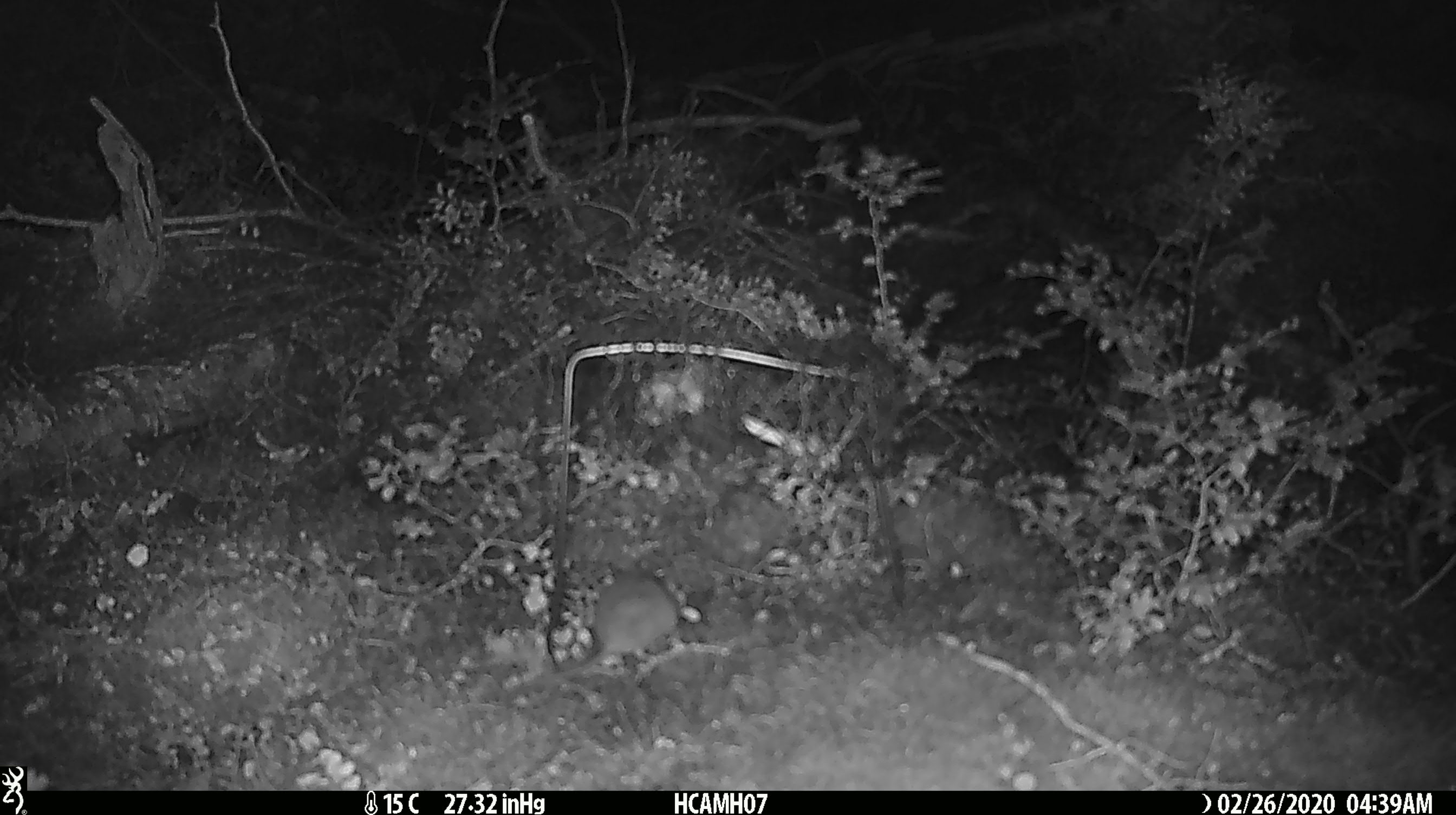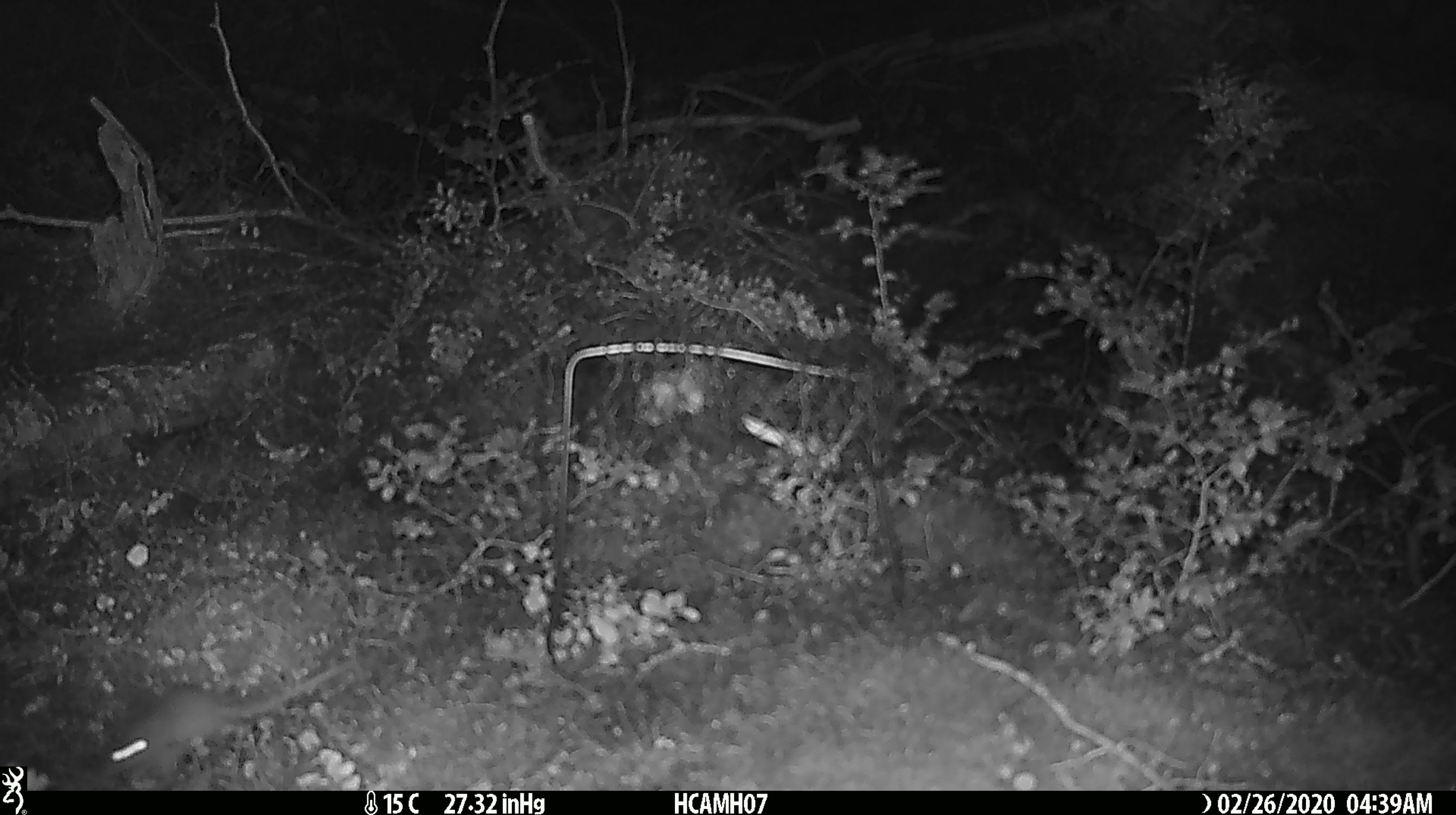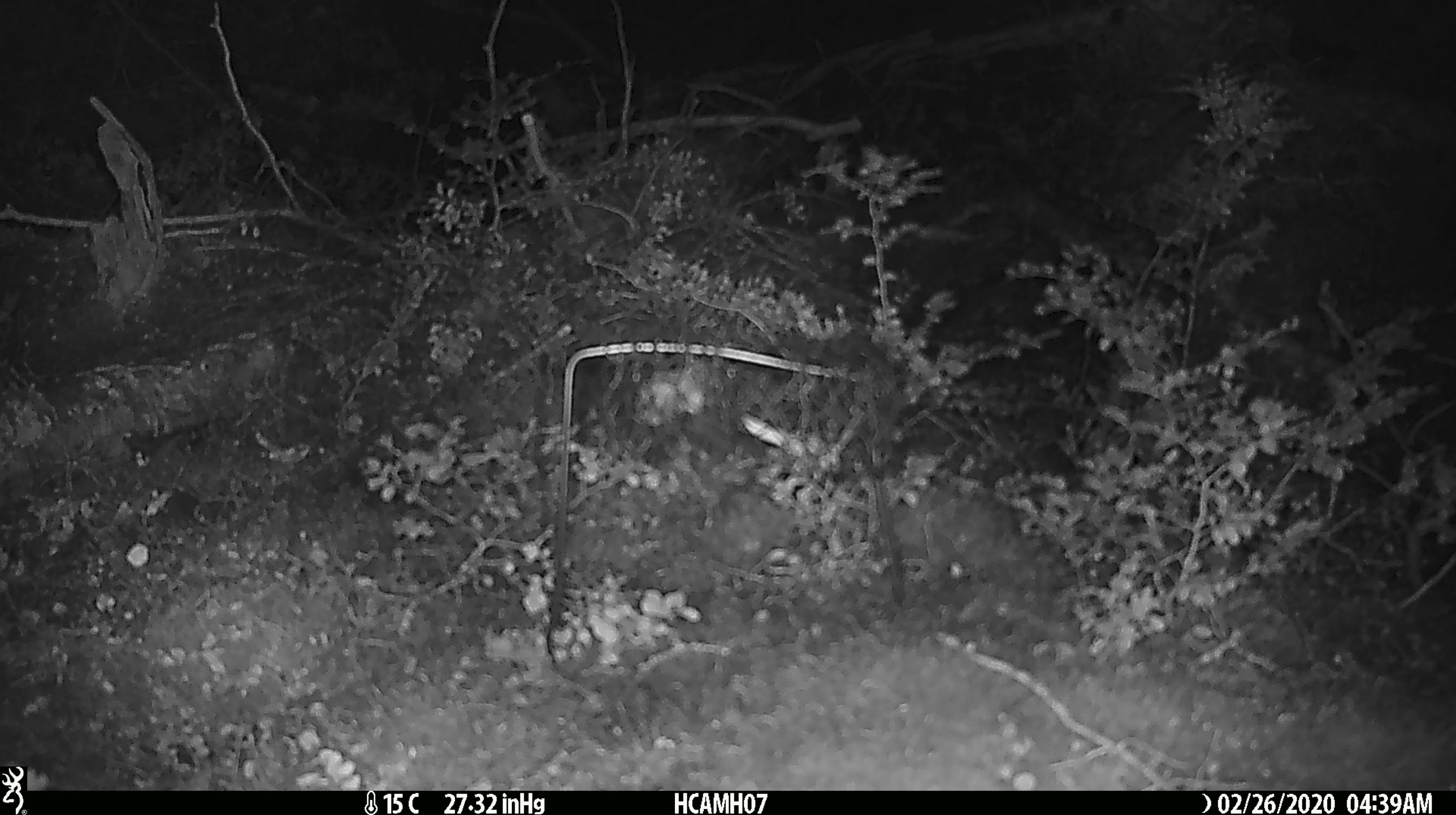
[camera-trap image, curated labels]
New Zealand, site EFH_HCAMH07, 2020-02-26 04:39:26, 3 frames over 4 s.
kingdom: Animalia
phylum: Chordata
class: Mammalia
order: Rodentia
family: Muridae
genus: Mus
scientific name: Mus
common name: mouse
Mouse (Mus).